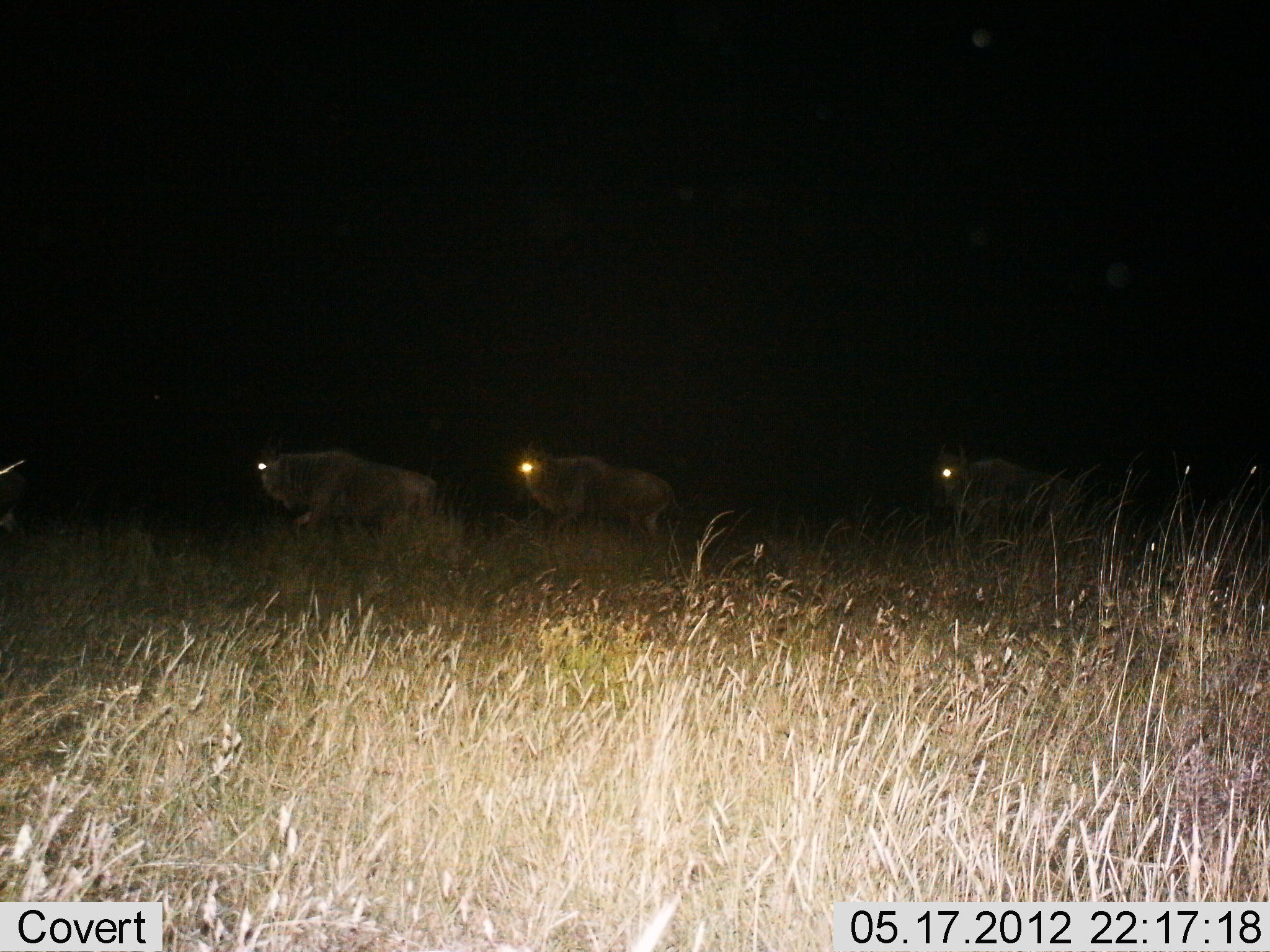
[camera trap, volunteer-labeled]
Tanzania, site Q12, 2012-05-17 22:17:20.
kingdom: Animalia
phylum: Chordata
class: Mammalia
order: Artiodactyla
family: Bovidae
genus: Connochaetes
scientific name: Connochaetes taurinus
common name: blue wildebeest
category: wildebeest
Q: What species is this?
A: Wildebeest (blue wildebeest) (Connochaetes taurinus).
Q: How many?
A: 3.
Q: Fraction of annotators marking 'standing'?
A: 10%.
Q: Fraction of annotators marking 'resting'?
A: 0%.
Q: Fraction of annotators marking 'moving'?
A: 100%.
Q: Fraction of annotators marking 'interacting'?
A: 0%.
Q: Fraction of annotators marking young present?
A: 0%.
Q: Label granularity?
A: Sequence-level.